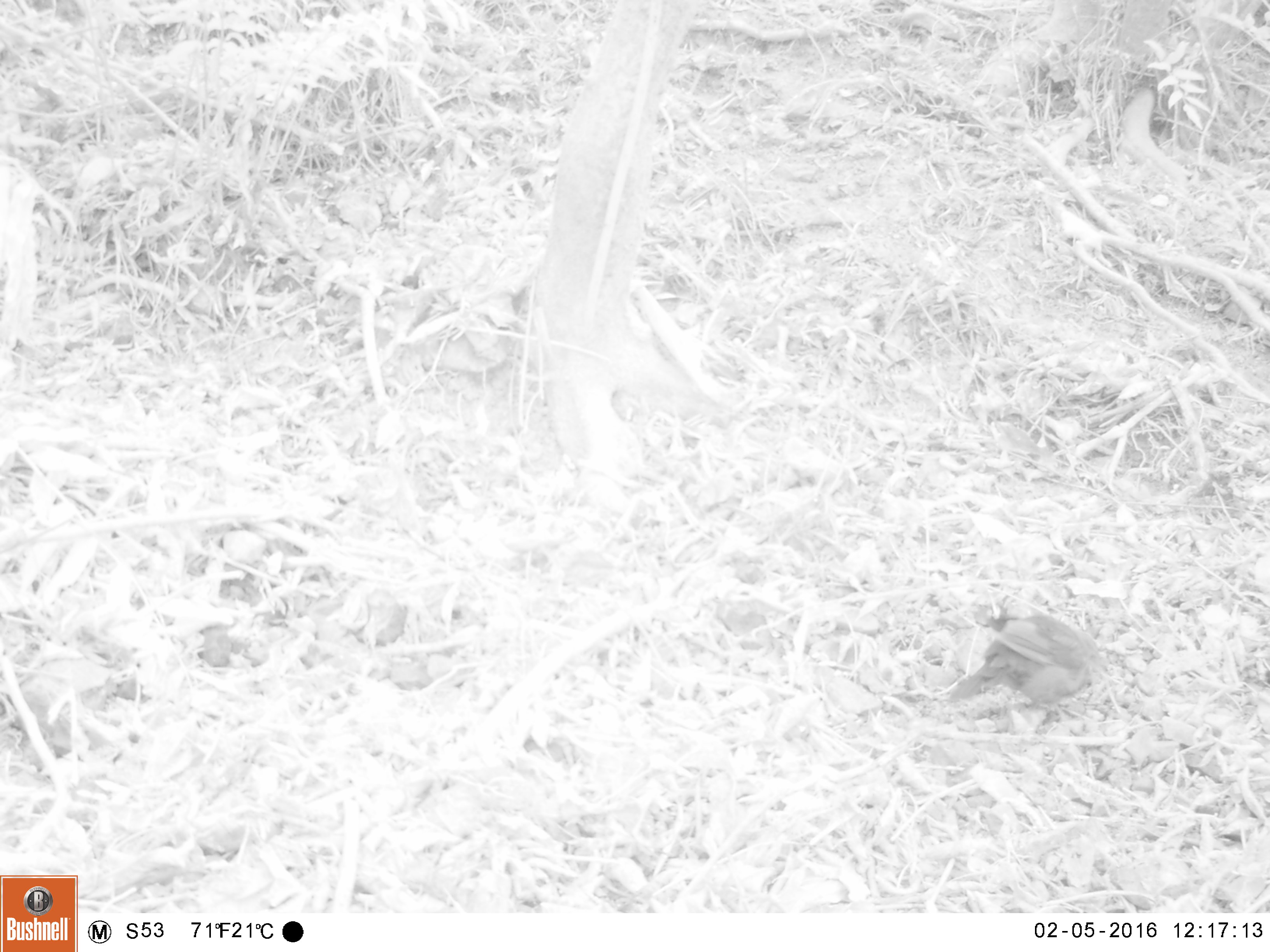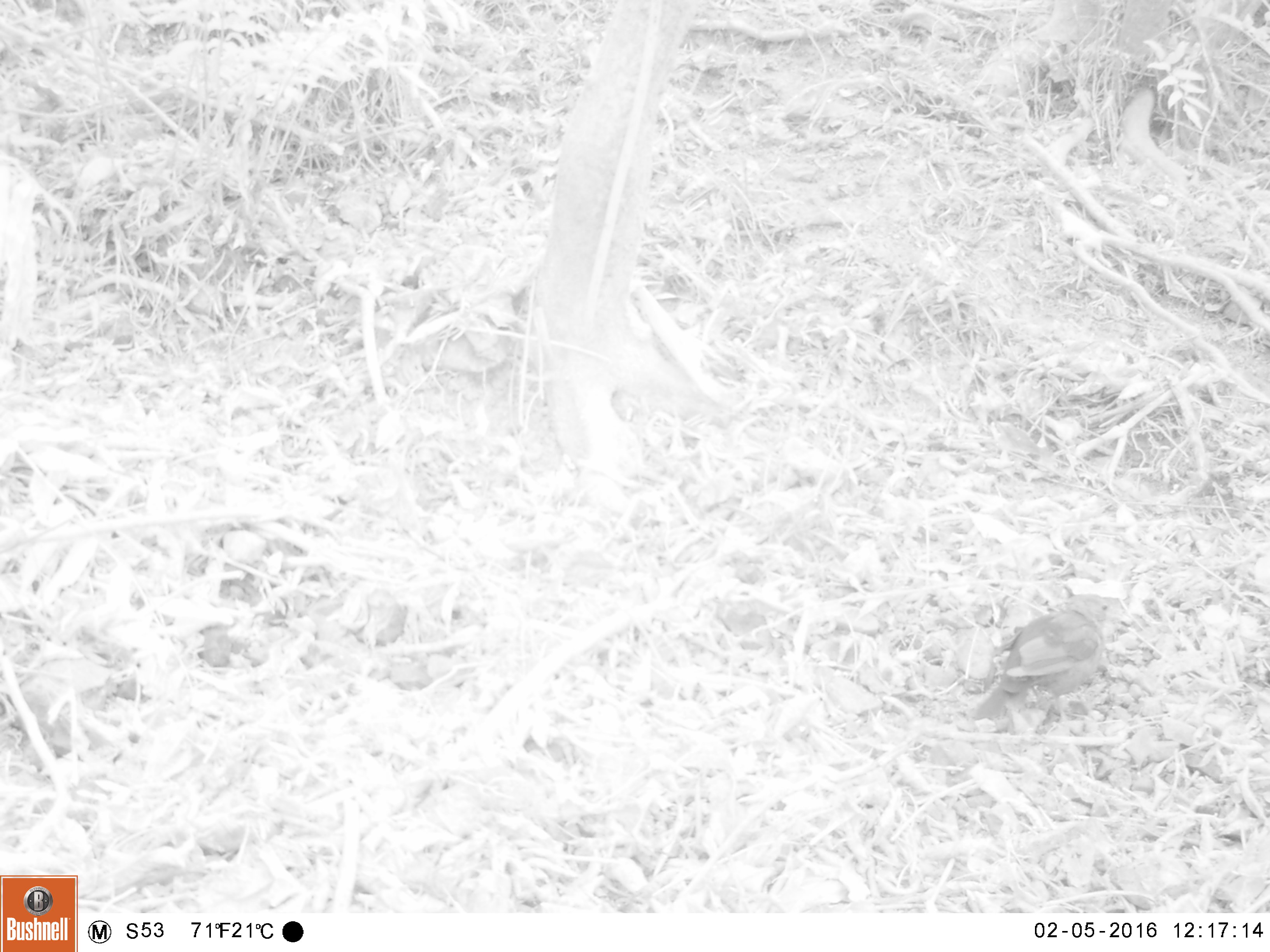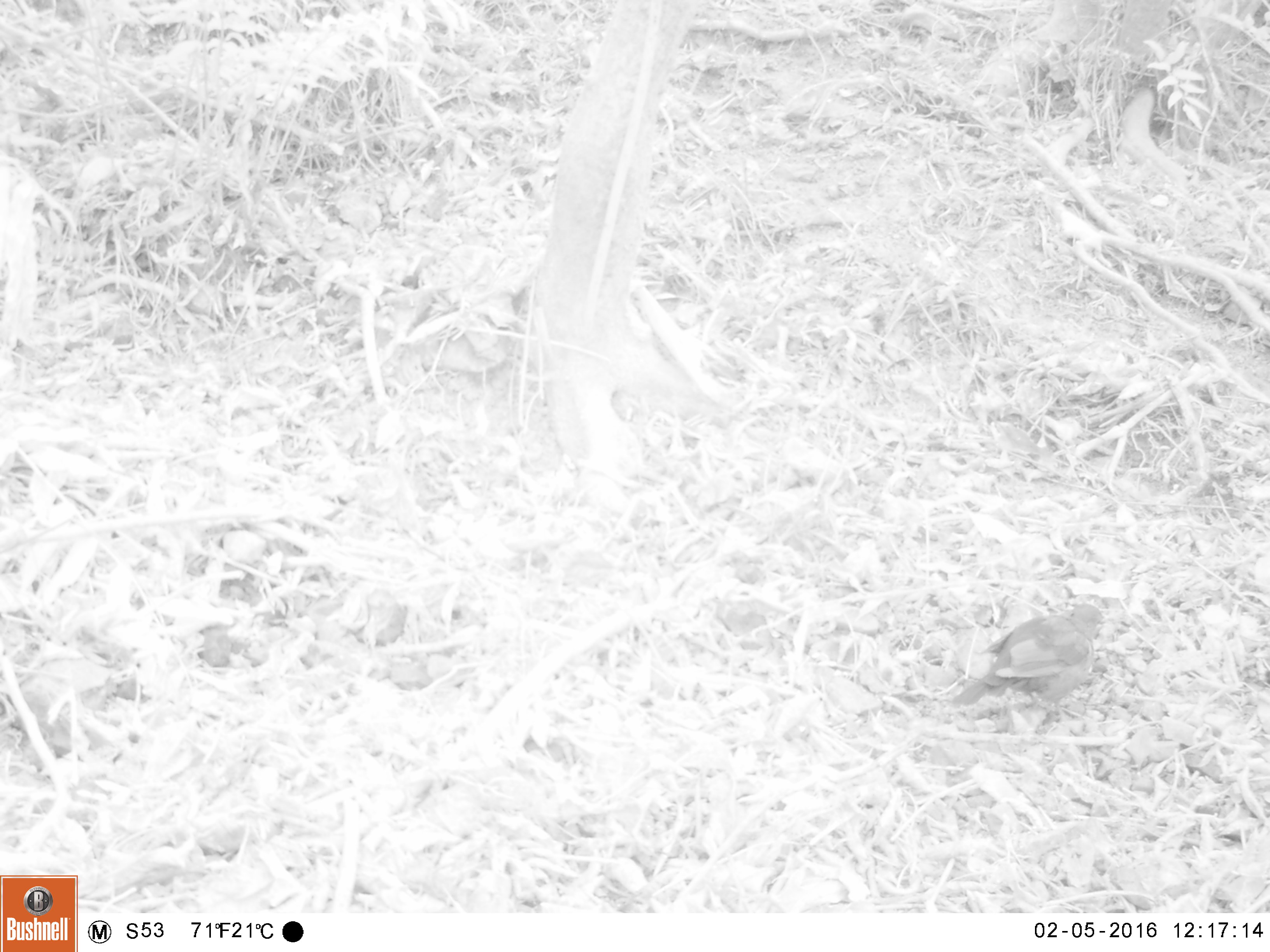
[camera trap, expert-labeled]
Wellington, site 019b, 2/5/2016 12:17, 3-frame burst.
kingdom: Animalia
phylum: Chordata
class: Aves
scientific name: Aves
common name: bird